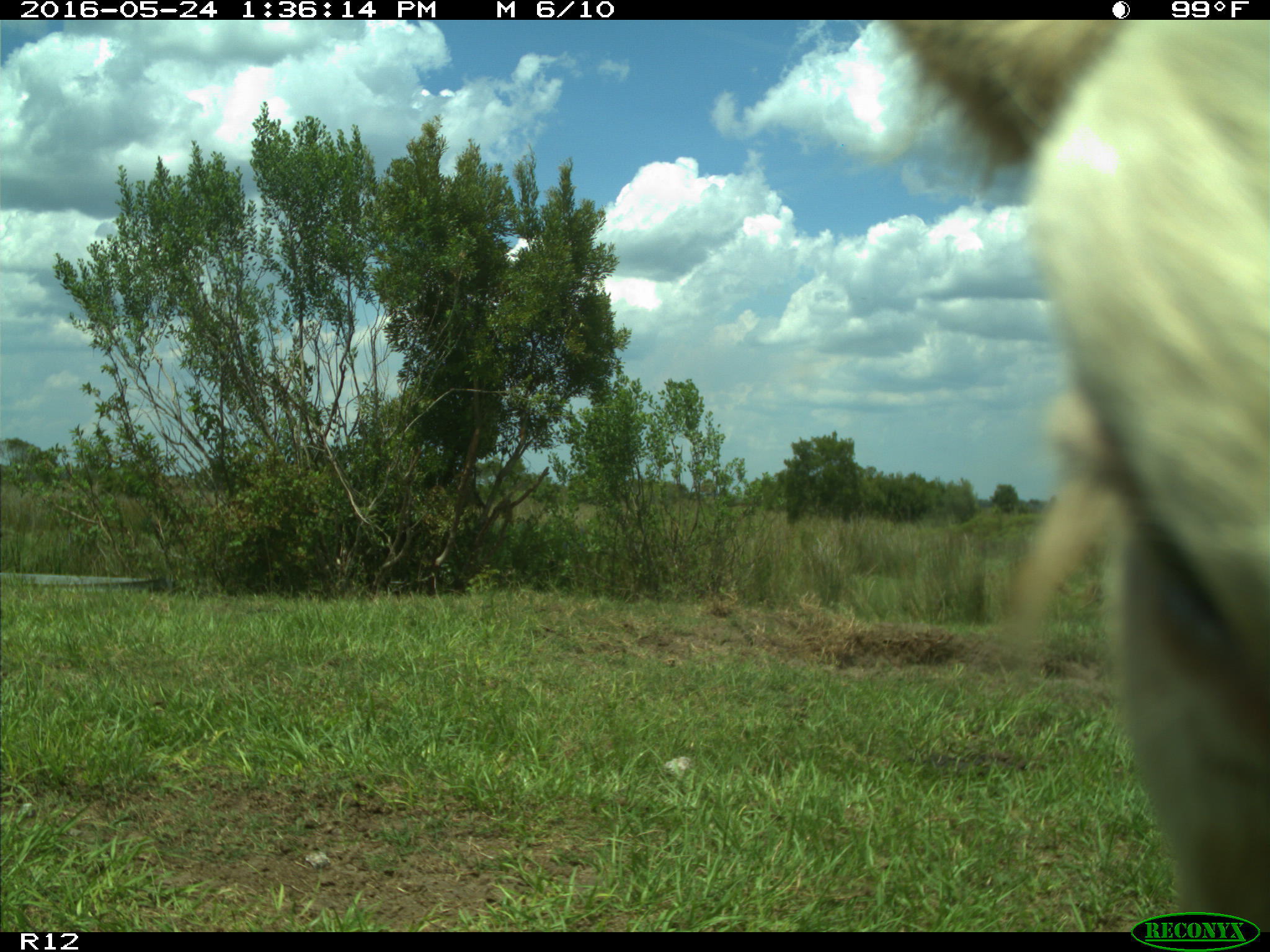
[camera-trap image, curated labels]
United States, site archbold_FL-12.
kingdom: Animalia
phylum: Chordata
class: Mammalia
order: Artiodactyla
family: Bovidae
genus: Bos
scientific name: Bos taurus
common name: domestic cow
Bos taurus (domestic cow).